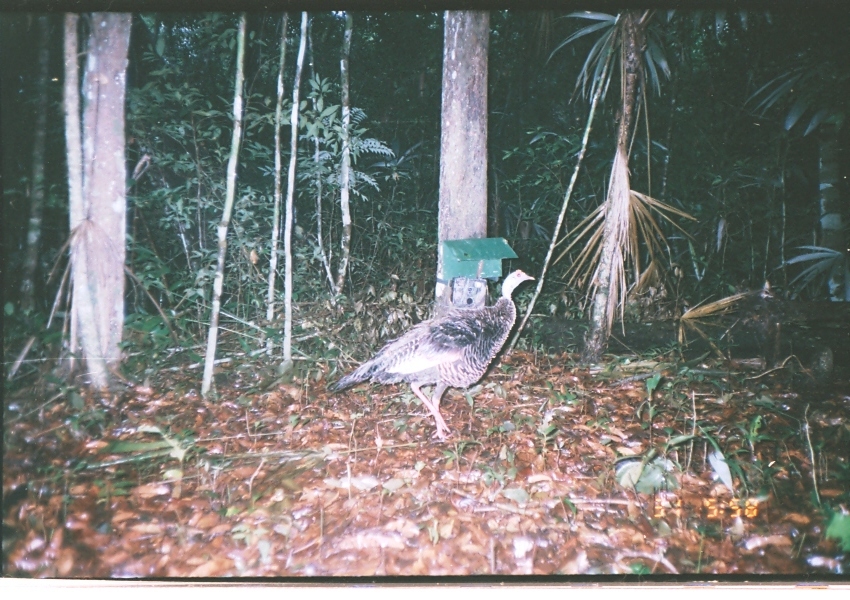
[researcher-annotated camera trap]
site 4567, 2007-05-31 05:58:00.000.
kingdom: Animalia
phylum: Chordata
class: Aves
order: Galliformes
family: Phasianidae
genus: Meleagris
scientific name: Meleagris ocellata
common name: ocellated turkey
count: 1